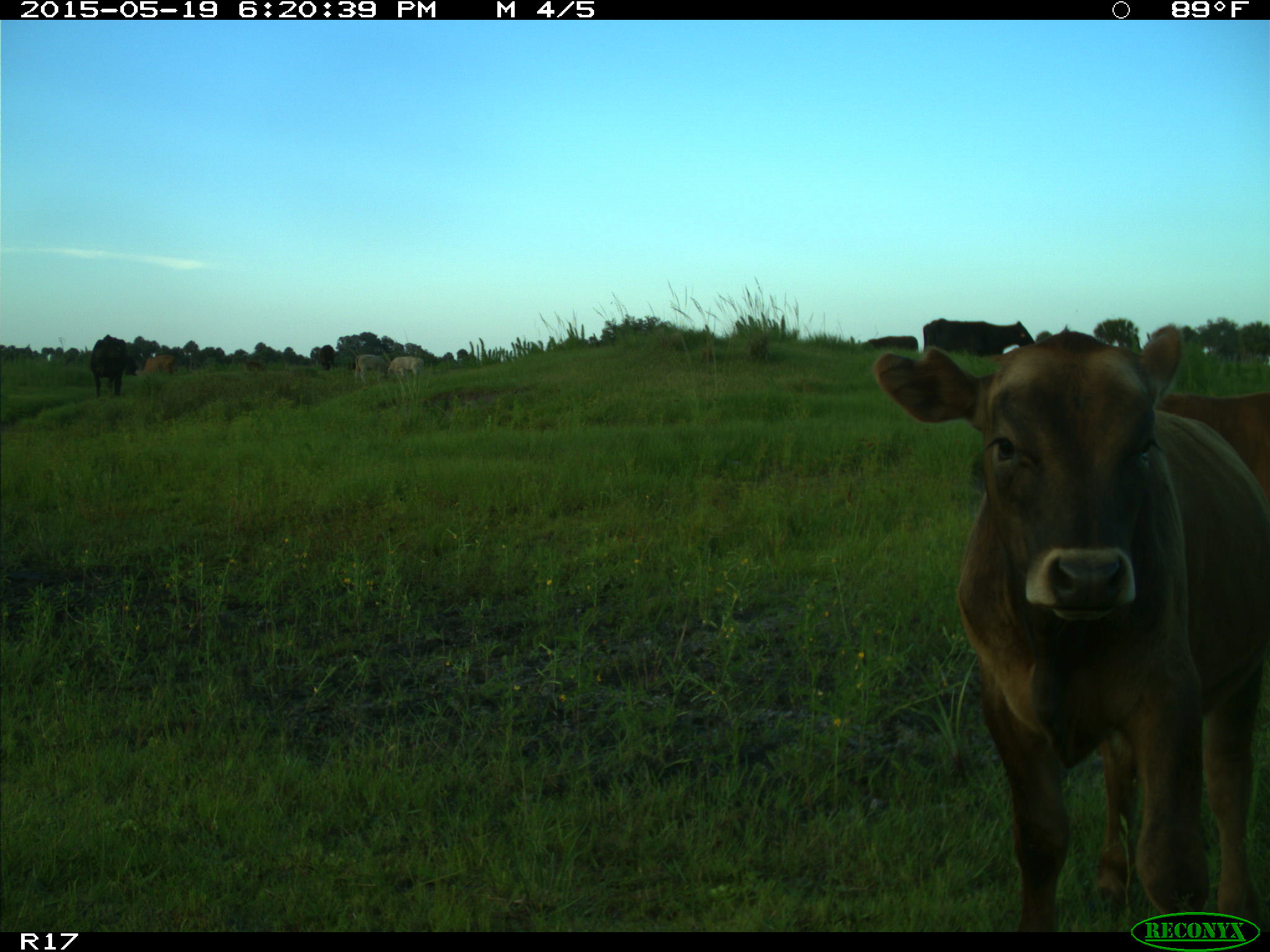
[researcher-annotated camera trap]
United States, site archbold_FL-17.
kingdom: Animalia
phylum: Chordata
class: Mammalia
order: Artiodactyla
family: Bovidae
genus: Bos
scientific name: Bos taurus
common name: domestic cow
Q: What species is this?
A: Bos taurus (domestic cow).